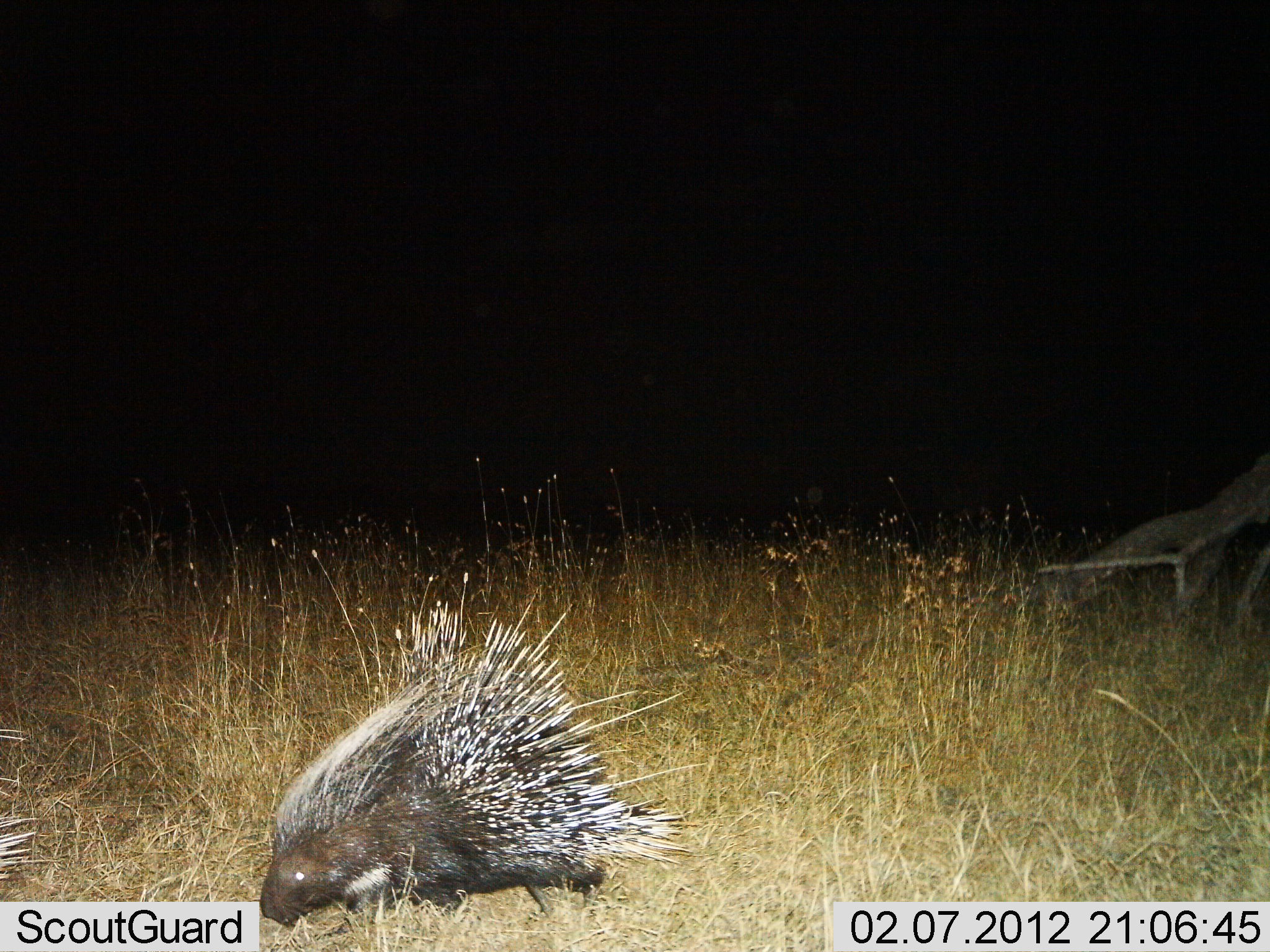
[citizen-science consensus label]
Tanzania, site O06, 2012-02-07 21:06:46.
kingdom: Animalia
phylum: Chordata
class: Mammalia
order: Rodentia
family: Hystricidae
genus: Hystrix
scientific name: Hystrix cristata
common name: crested porcupine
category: porcupine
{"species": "porcupine (crested porcupine) (Hystrix cristata)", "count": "2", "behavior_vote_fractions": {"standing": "26%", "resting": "9%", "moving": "74%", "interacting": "0%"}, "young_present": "0%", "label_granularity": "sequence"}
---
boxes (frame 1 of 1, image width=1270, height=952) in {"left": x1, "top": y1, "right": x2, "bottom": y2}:
animal: {"left": 261, "top": 573, "right": 710, "bottom": 943}